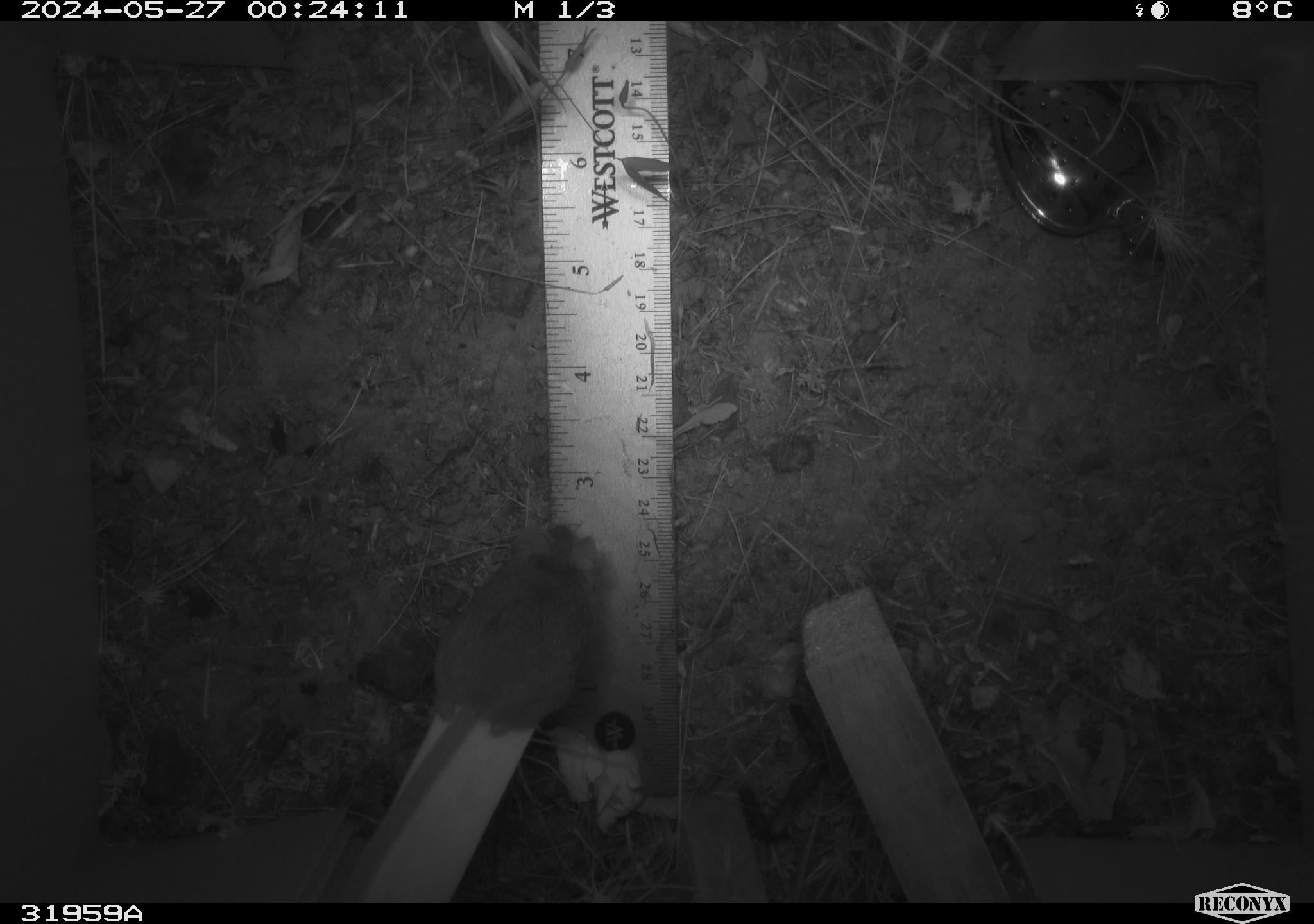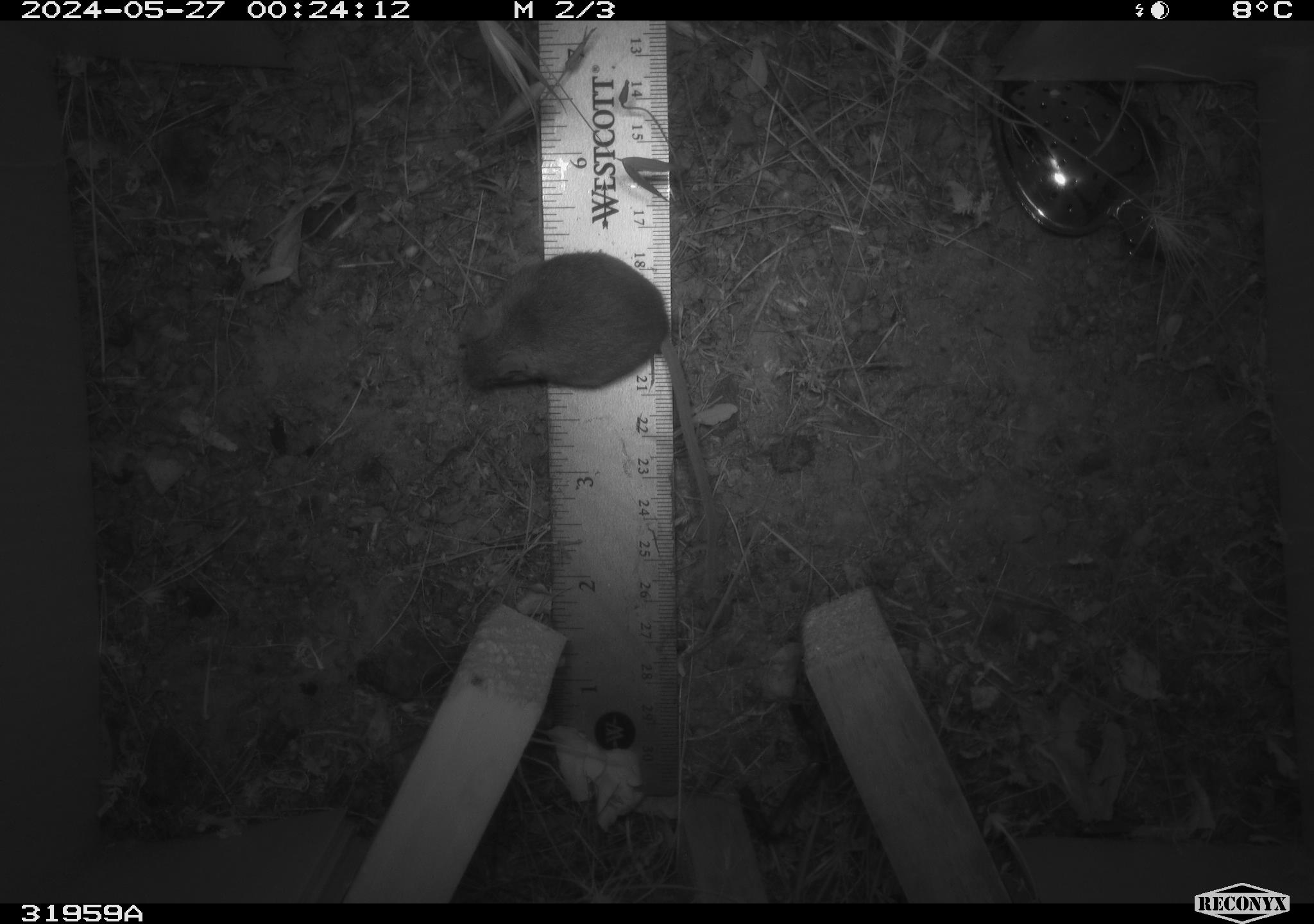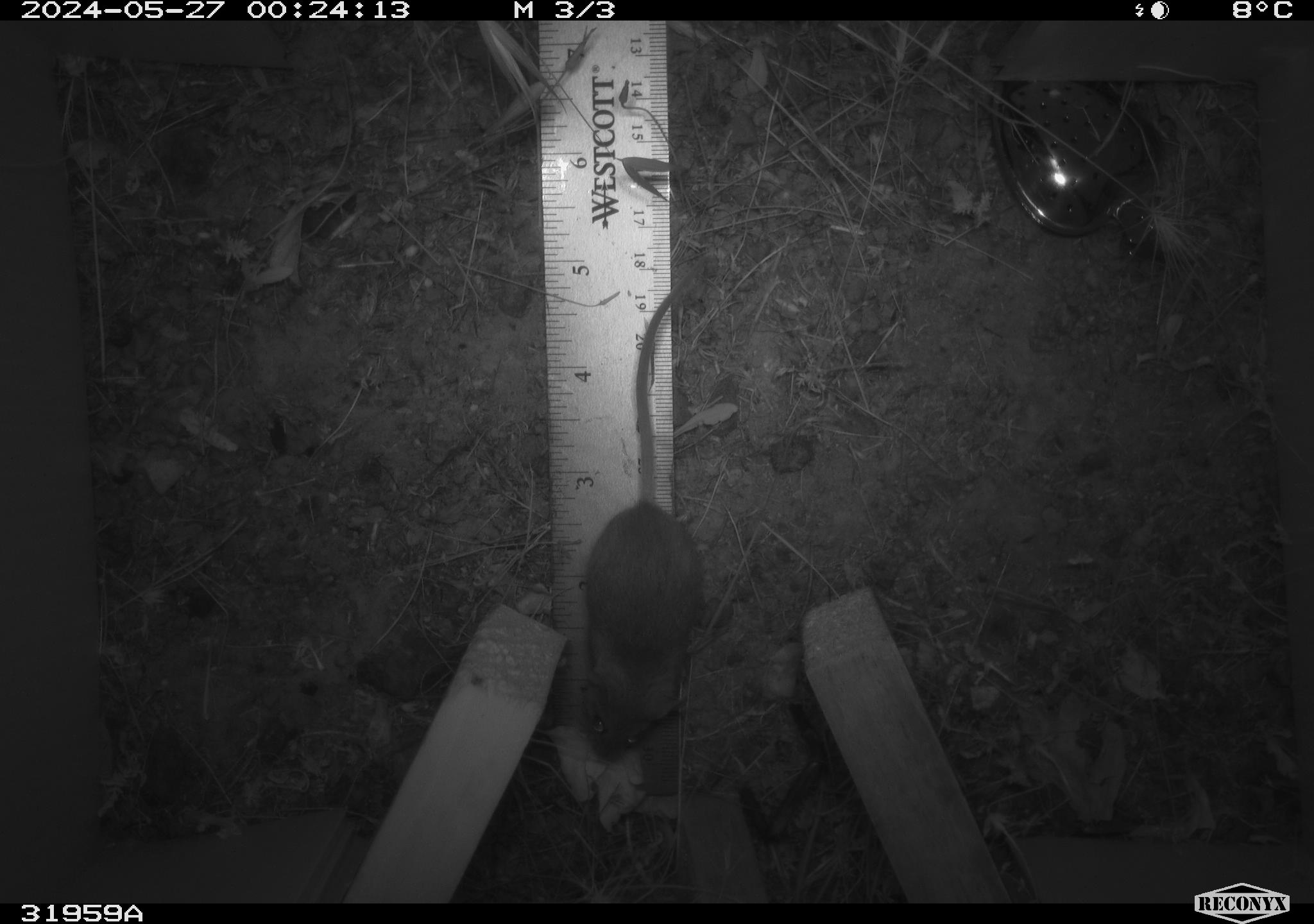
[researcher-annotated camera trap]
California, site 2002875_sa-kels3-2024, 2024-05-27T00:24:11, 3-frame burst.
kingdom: Animalia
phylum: Chordata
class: Mammalia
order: Rodentia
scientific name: Rodentia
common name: rodent